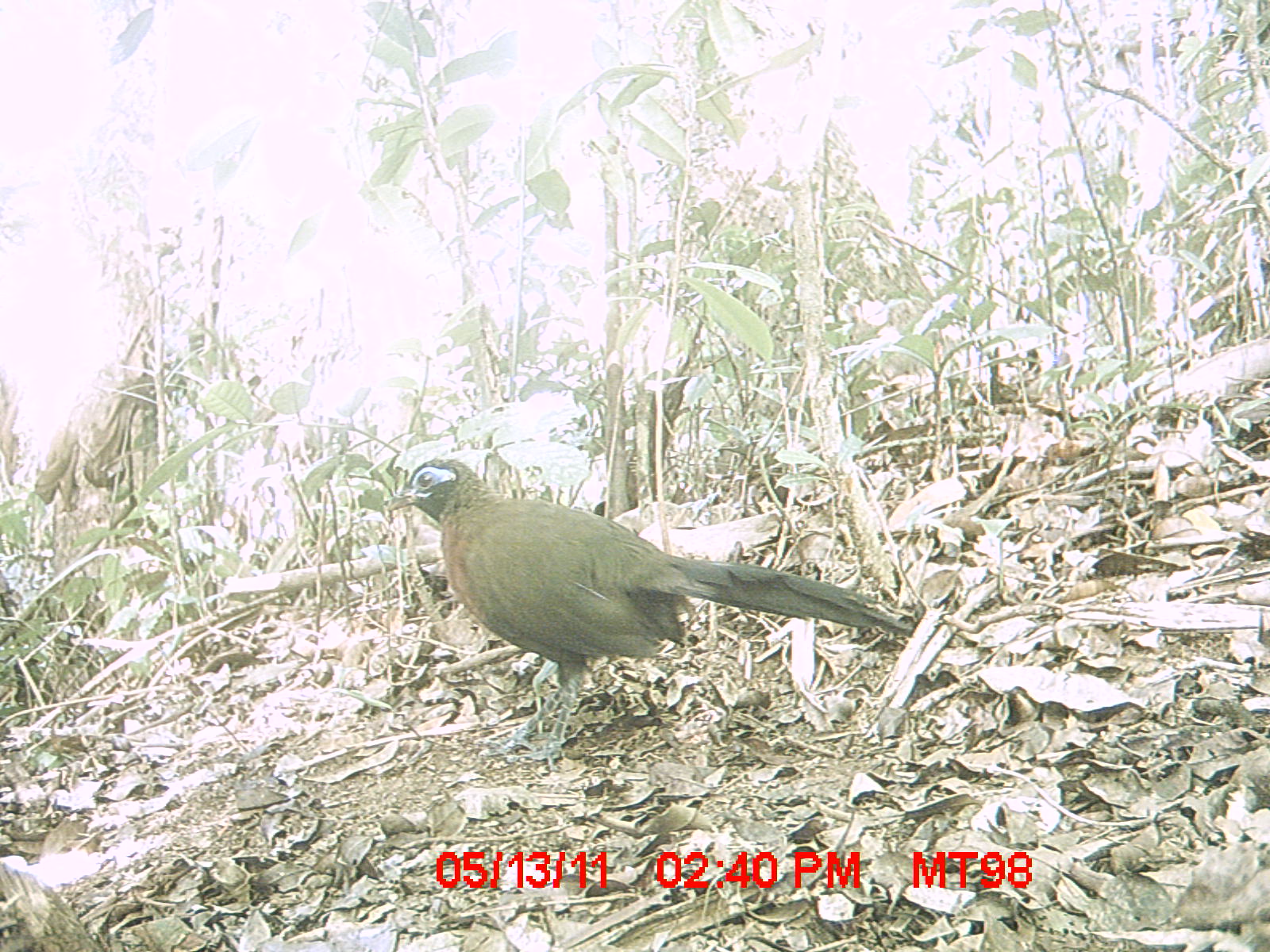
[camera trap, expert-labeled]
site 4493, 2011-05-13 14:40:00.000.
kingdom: Animalia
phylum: Chordata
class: Aves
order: Cuculiformes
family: Cuculidae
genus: Coua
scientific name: Coua serriana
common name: red-breasted coua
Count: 1.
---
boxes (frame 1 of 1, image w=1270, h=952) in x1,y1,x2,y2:
coua serriana: 383,459,914,762